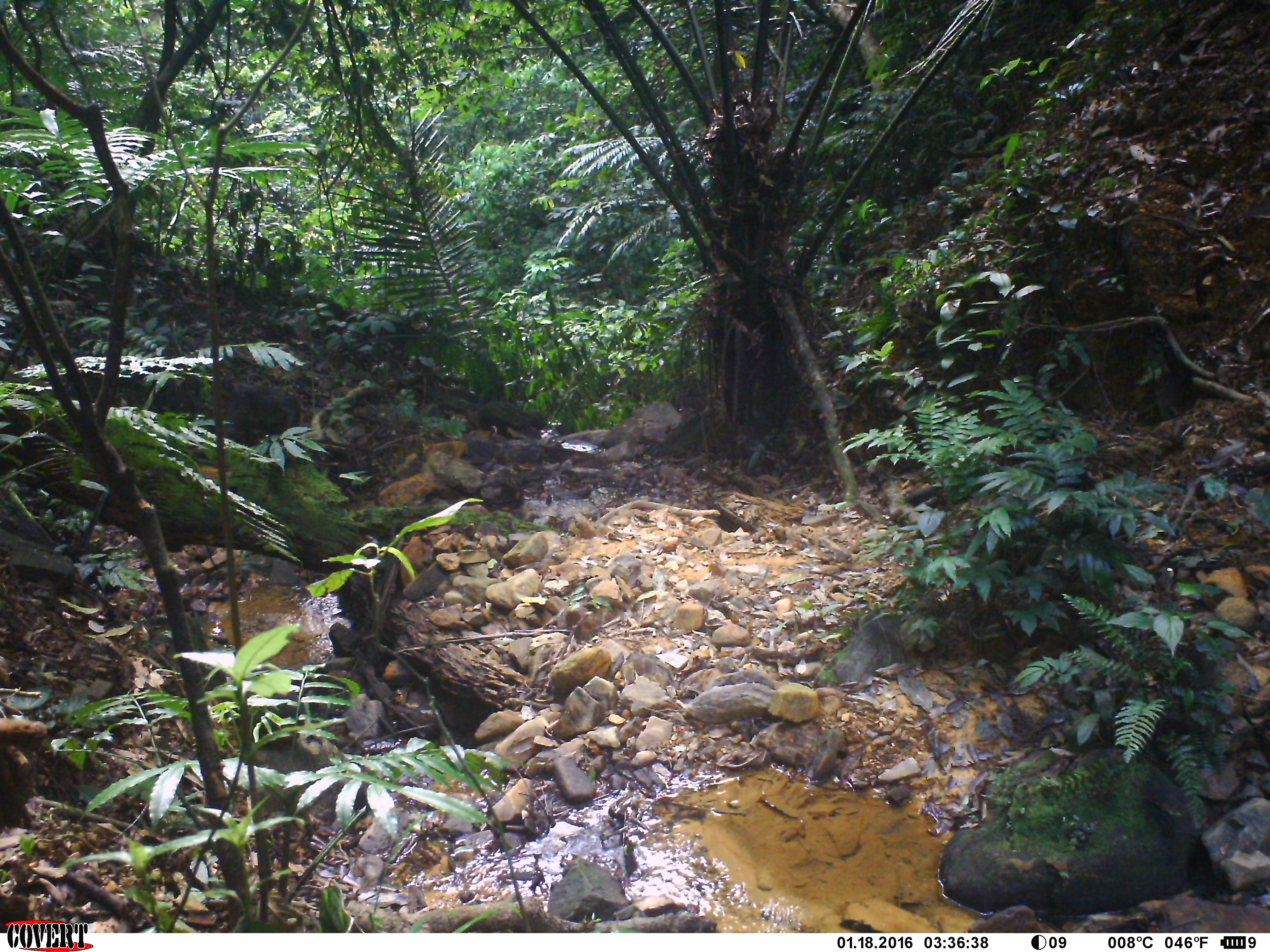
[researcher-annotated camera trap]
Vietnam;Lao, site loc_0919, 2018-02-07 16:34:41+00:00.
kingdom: Animalia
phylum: Chordata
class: Mammalia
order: Primates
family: Cercopithecidae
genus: Macaca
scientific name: Macaca arctoides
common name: stump-tailed macaque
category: stump tailed macaque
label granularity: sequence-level